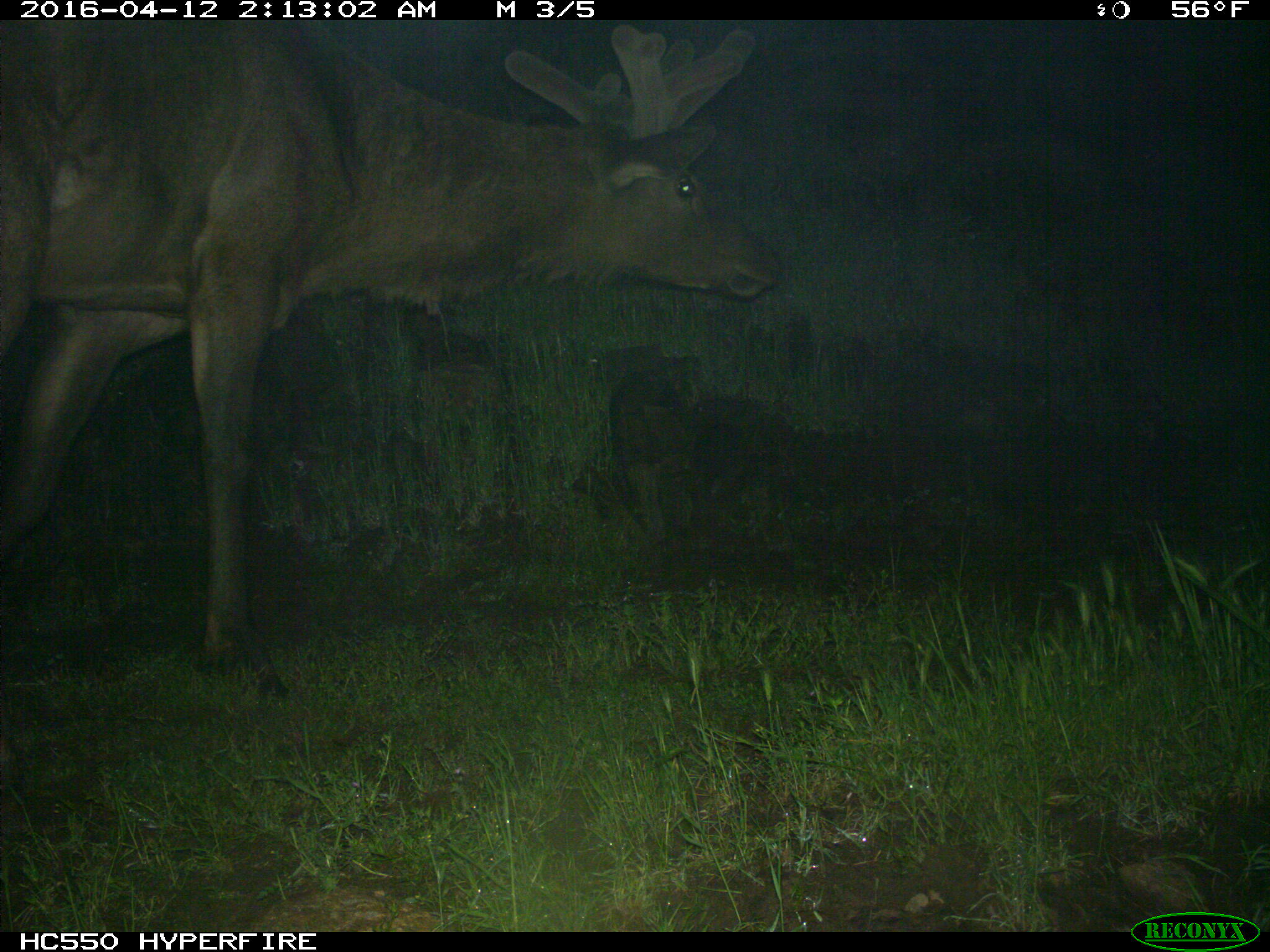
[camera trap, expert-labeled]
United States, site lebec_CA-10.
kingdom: Animalia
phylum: Chordata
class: Mammalia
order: Artiodactyla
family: Cervidae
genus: Cervus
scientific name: Cervus canadensis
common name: elk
Cervus canadensis (elk).